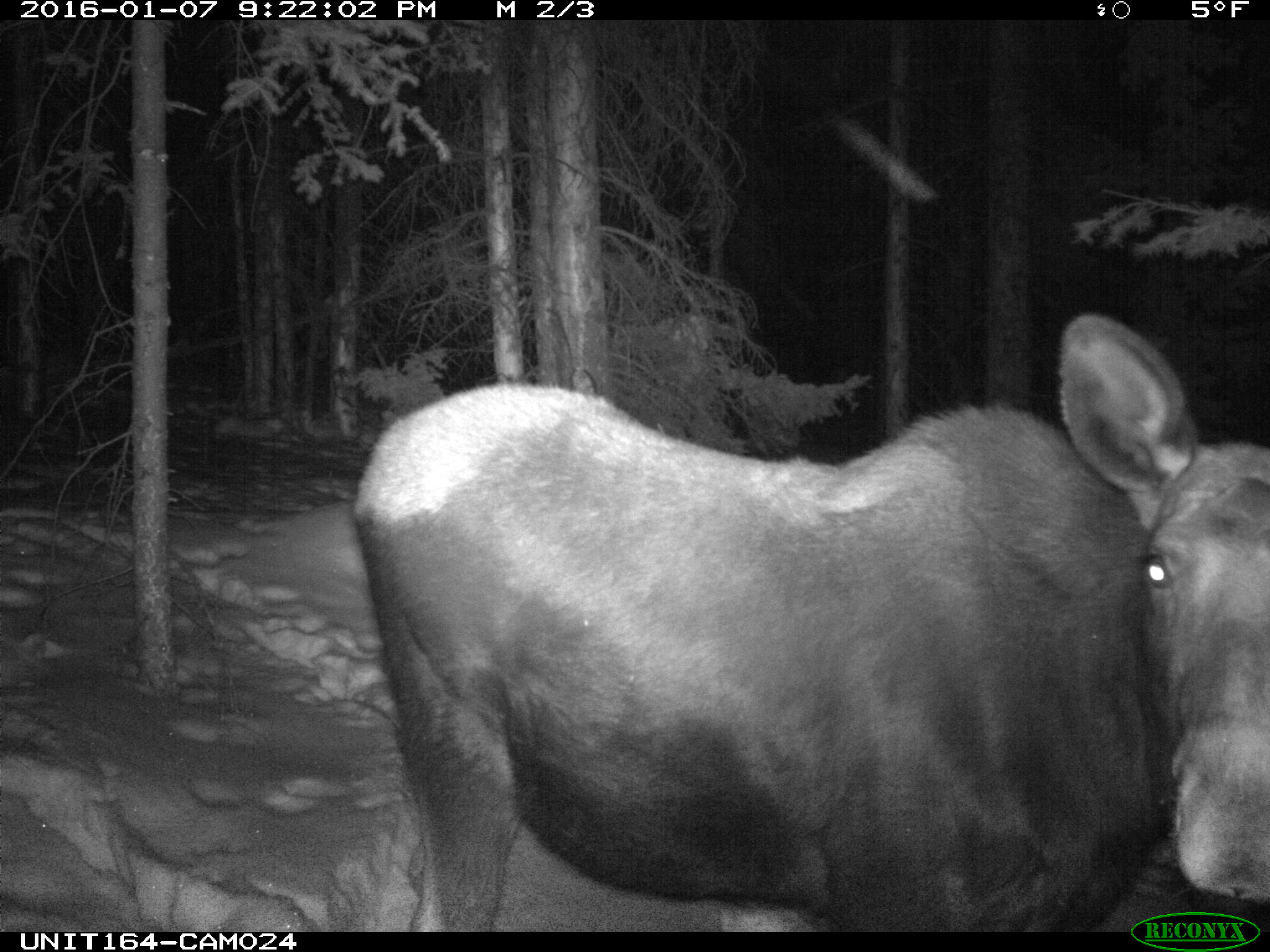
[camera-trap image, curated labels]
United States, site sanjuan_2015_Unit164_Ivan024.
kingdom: Animalia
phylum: Chordata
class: Mammalia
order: Artiodactyla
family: Cervidae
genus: Alces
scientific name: Alces alces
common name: moose